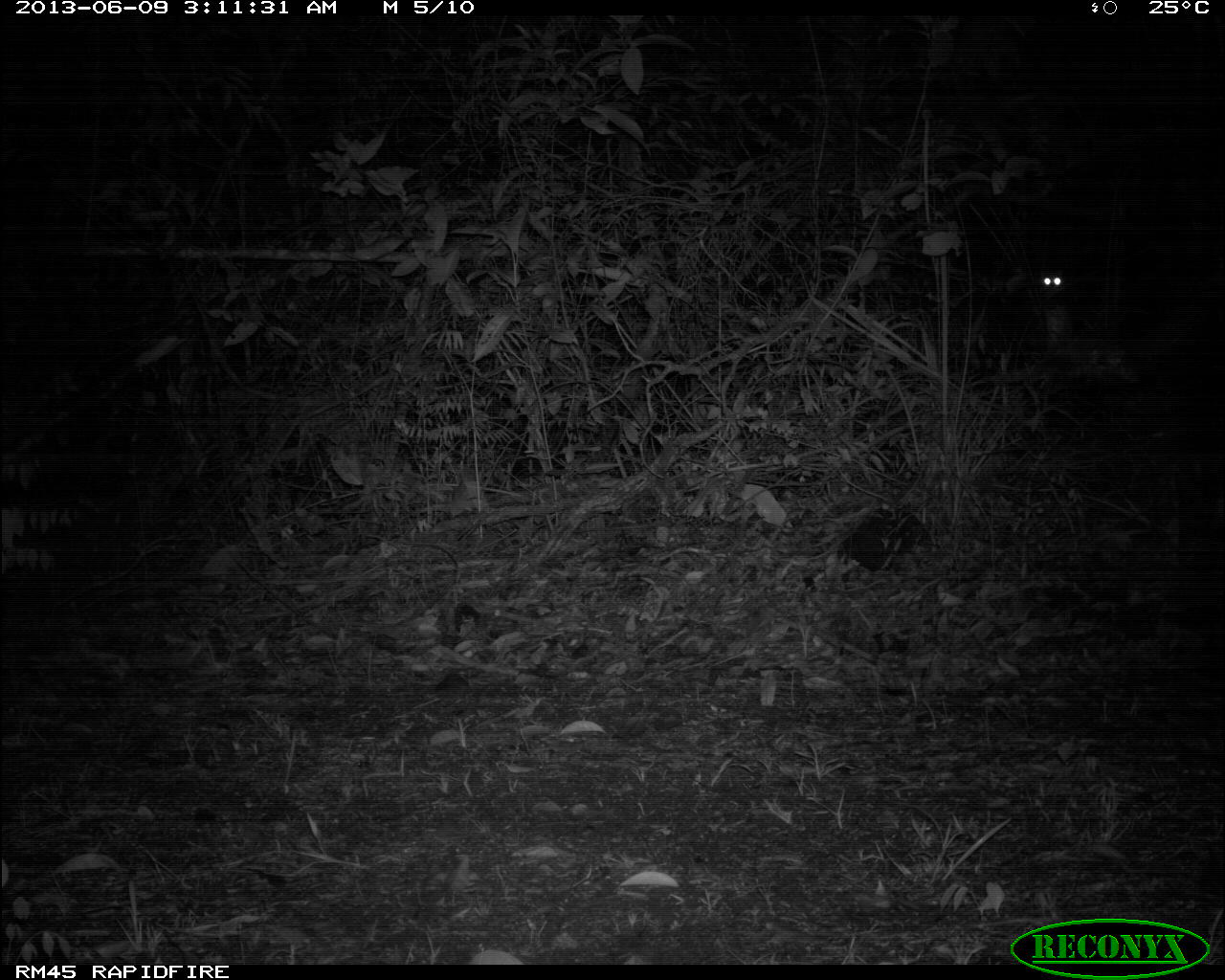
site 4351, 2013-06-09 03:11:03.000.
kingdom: Animalia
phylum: Chordata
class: Mammalia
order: Perissodactyla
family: Tapiridae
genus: Tapirus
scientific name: Tapirus bairdii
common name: baird's tapir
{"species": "Tapirus bairdii (baird's tapir)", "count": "1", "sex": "male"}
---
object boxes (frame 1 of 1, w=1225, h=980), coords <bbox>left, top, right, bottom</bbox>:
tapirus bairdii: <bbox>1038, 271, 1076, 348</bbox>